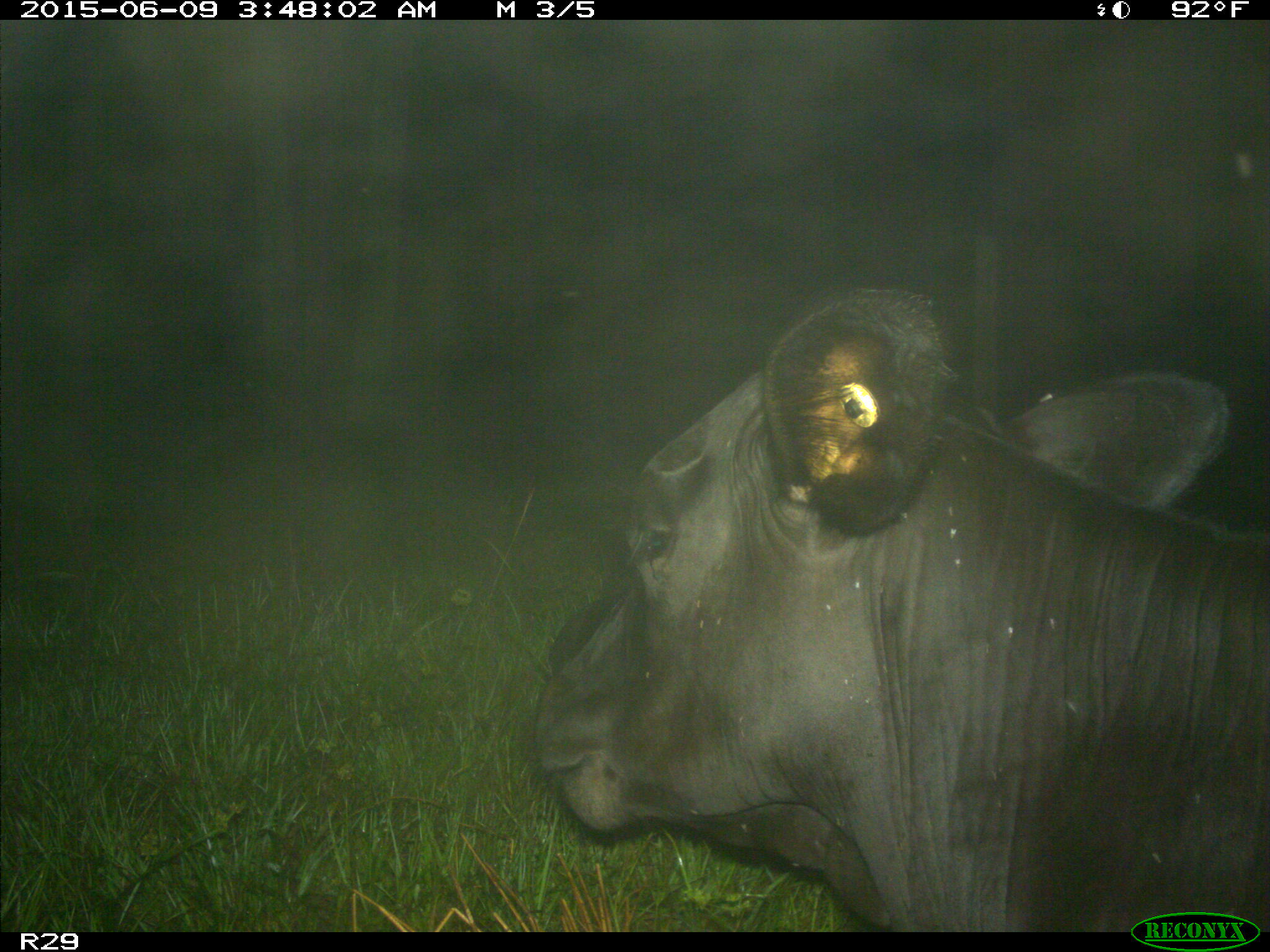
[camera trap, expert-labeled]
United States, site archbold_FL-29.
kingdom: Animalia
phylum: Chordata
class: Mammalia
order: Artiodactyla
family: Bovidae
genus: Bos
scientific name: Bos taurus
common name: domestic cow